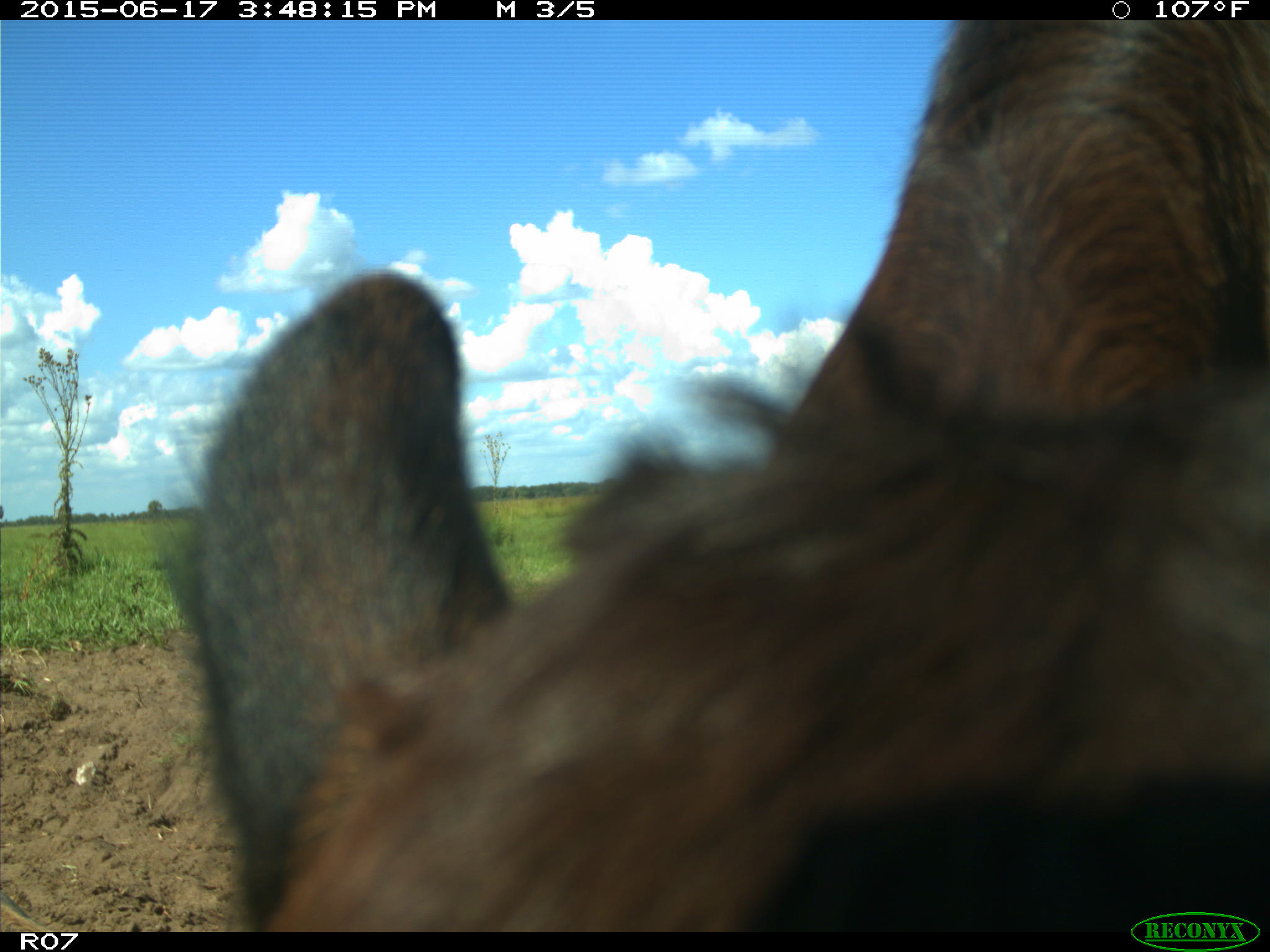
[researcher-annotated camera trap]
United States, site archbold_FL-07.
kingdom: Animalia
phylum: Chordata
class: Mammalia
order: Artiodactyla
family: Bovidae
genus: Bos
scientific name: Bos taurus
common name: domestic cow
Bos taurus (domestic cow).